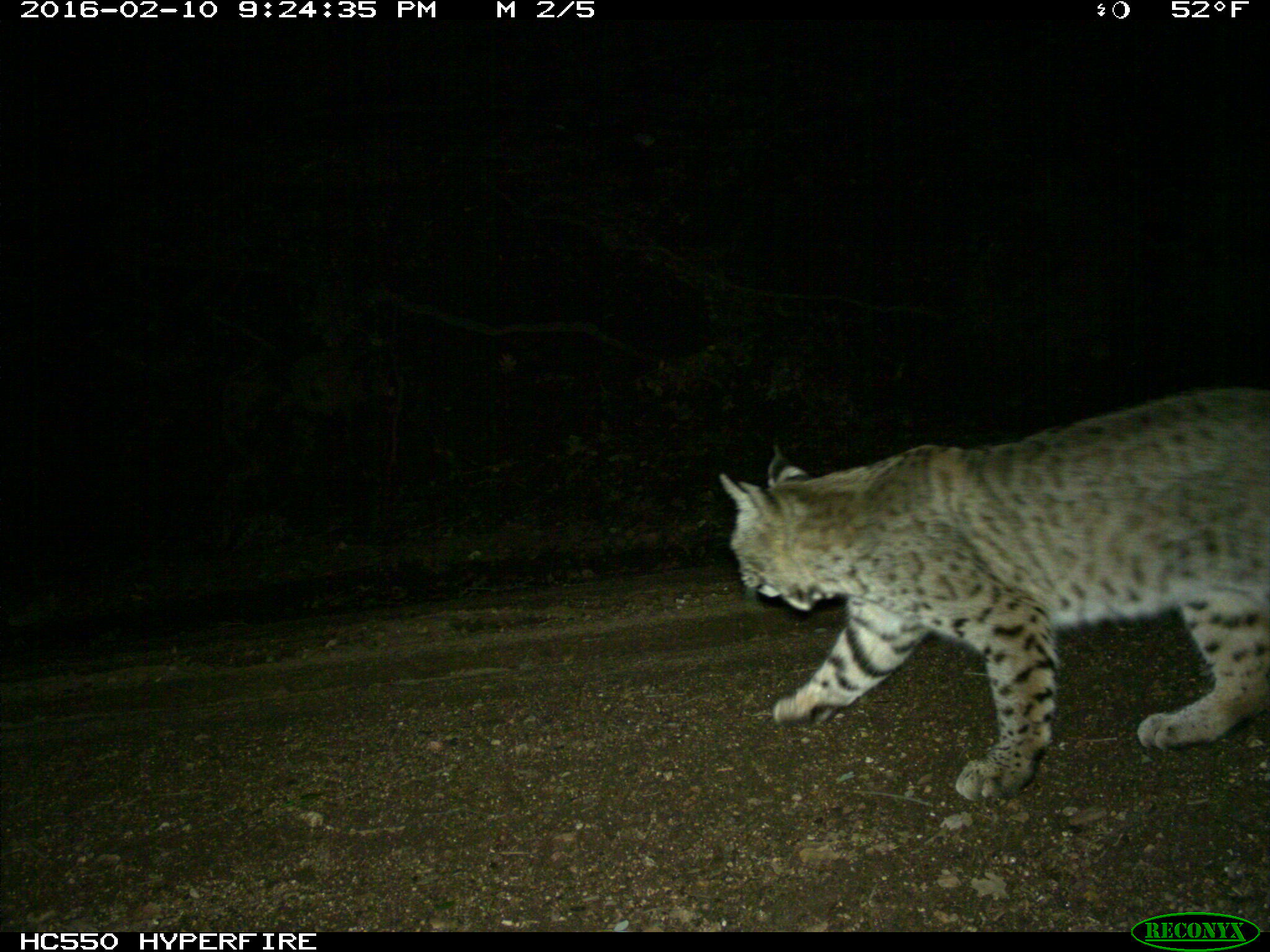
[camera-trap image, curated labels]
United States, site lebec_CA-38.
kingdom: Animalia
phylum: Chordata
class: Mammalia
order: Carnivora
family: Felidae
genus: Lynx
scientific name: Lynx rufus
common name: bobcat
Lynx rufus (bobcat).